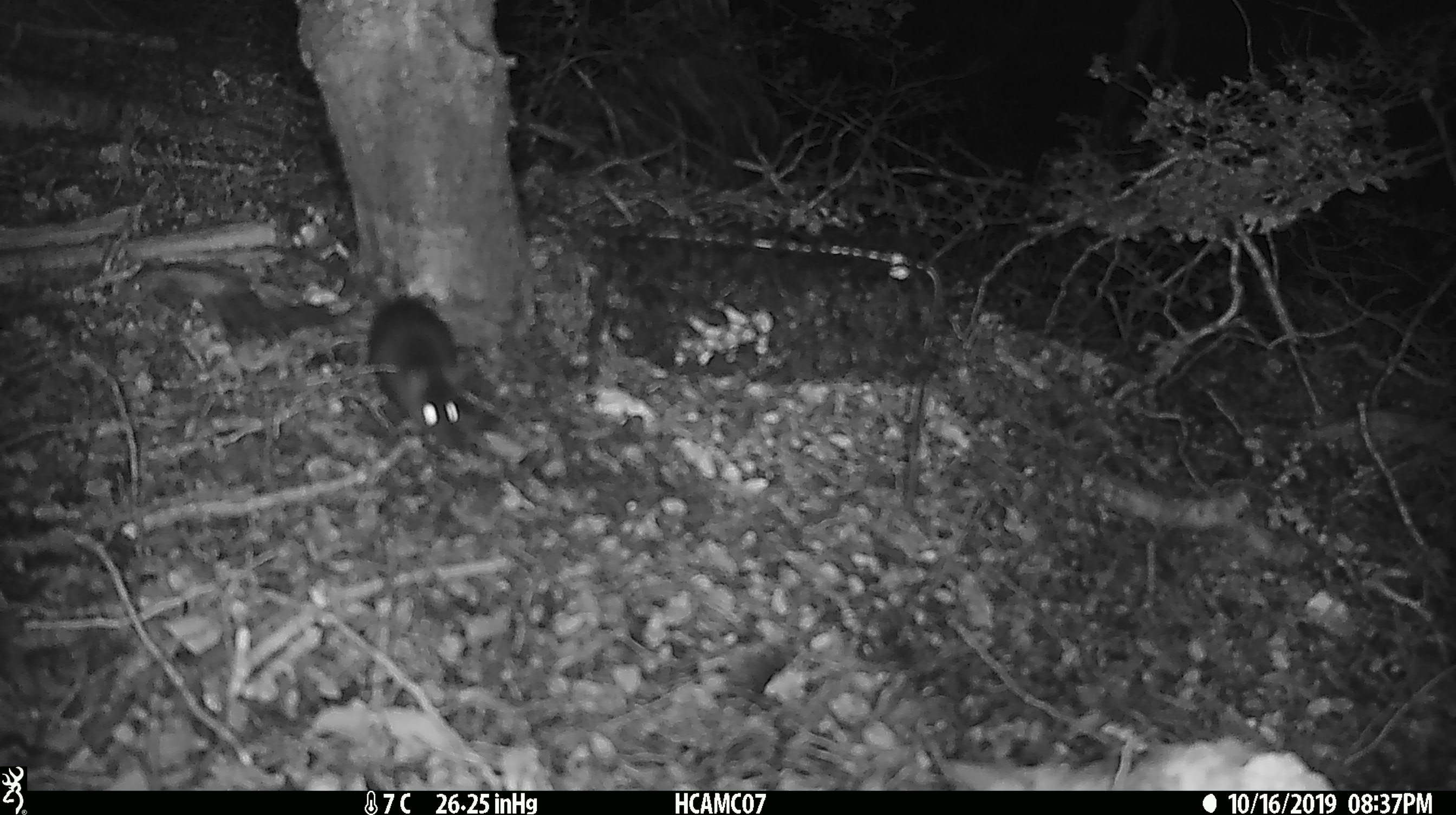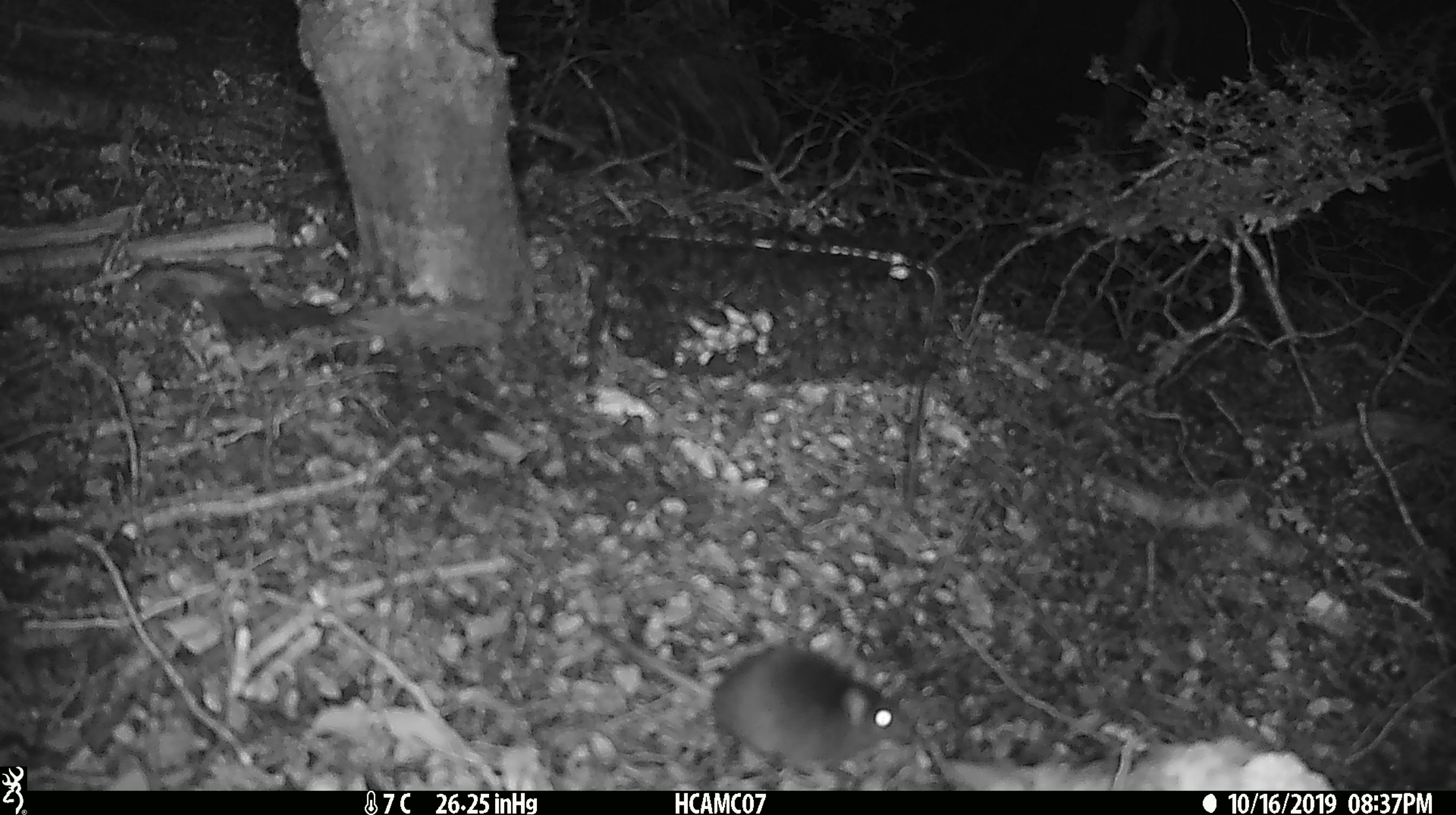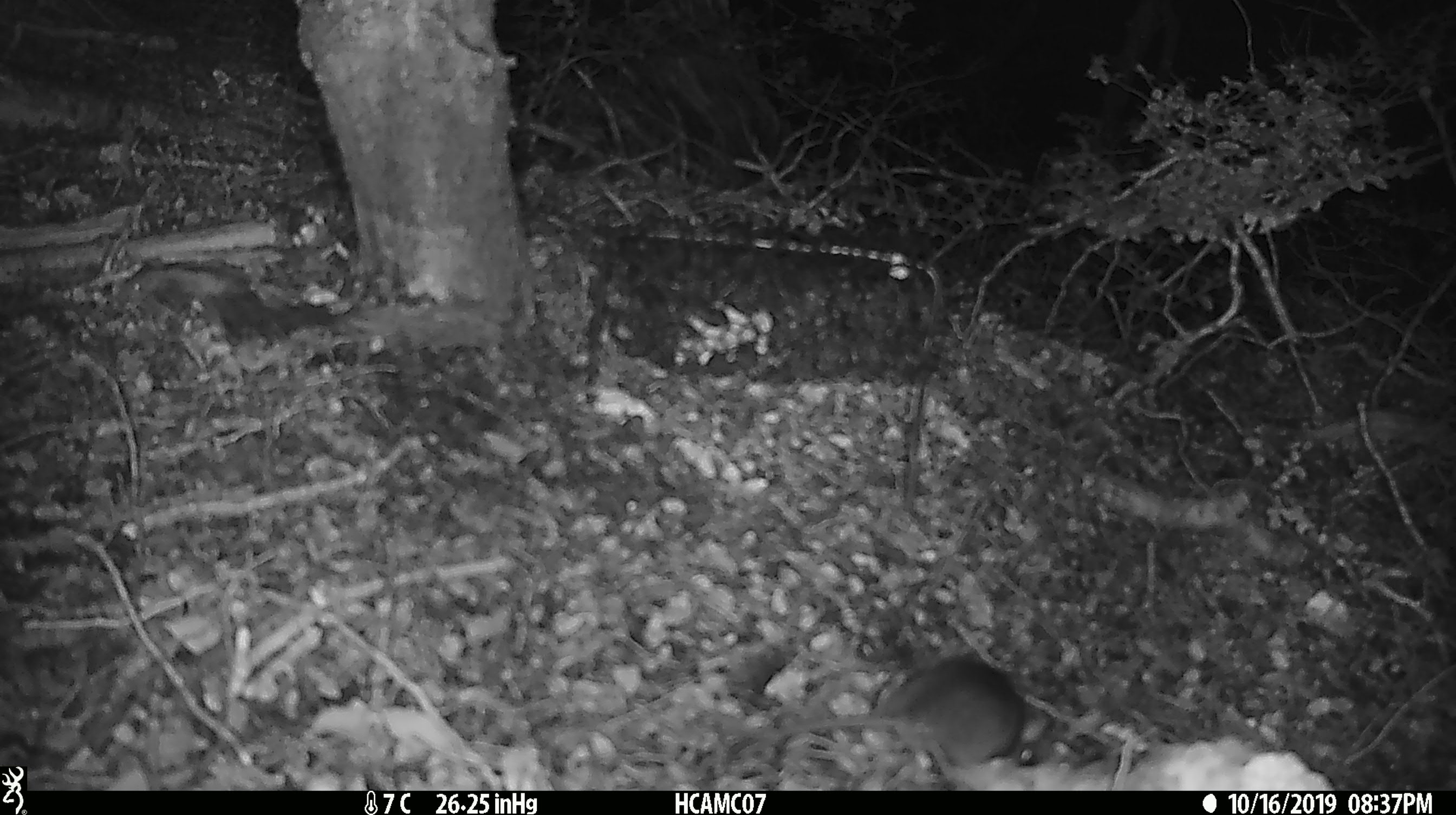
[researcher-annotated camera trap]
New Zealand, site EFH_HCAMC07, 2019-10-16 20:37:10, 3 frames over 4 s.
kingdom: Animalia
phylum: Chordata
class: Mammalia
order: Rodentia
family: Muridae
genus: Mus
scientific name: Mus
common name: mouse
Mouse (Mus).